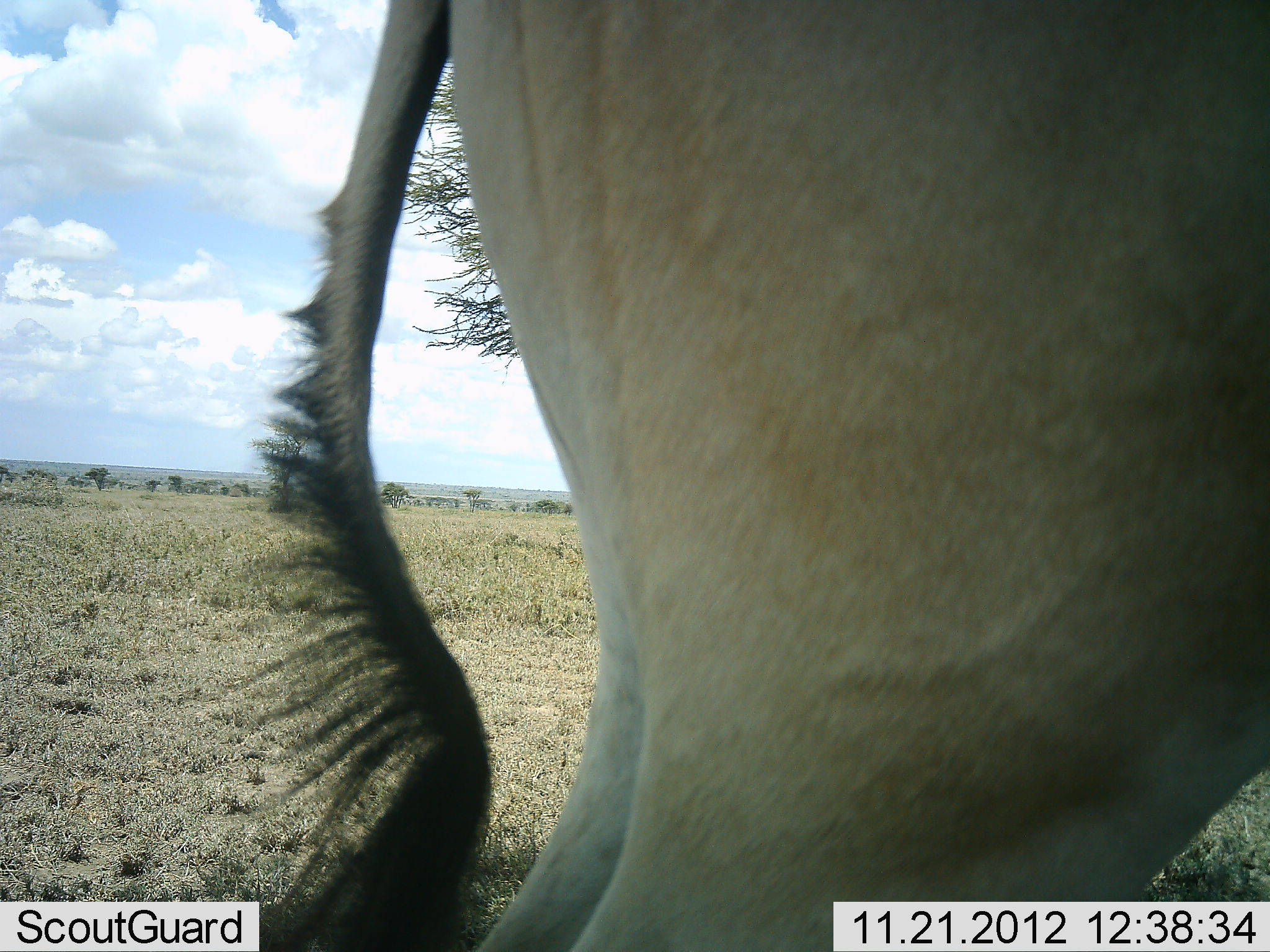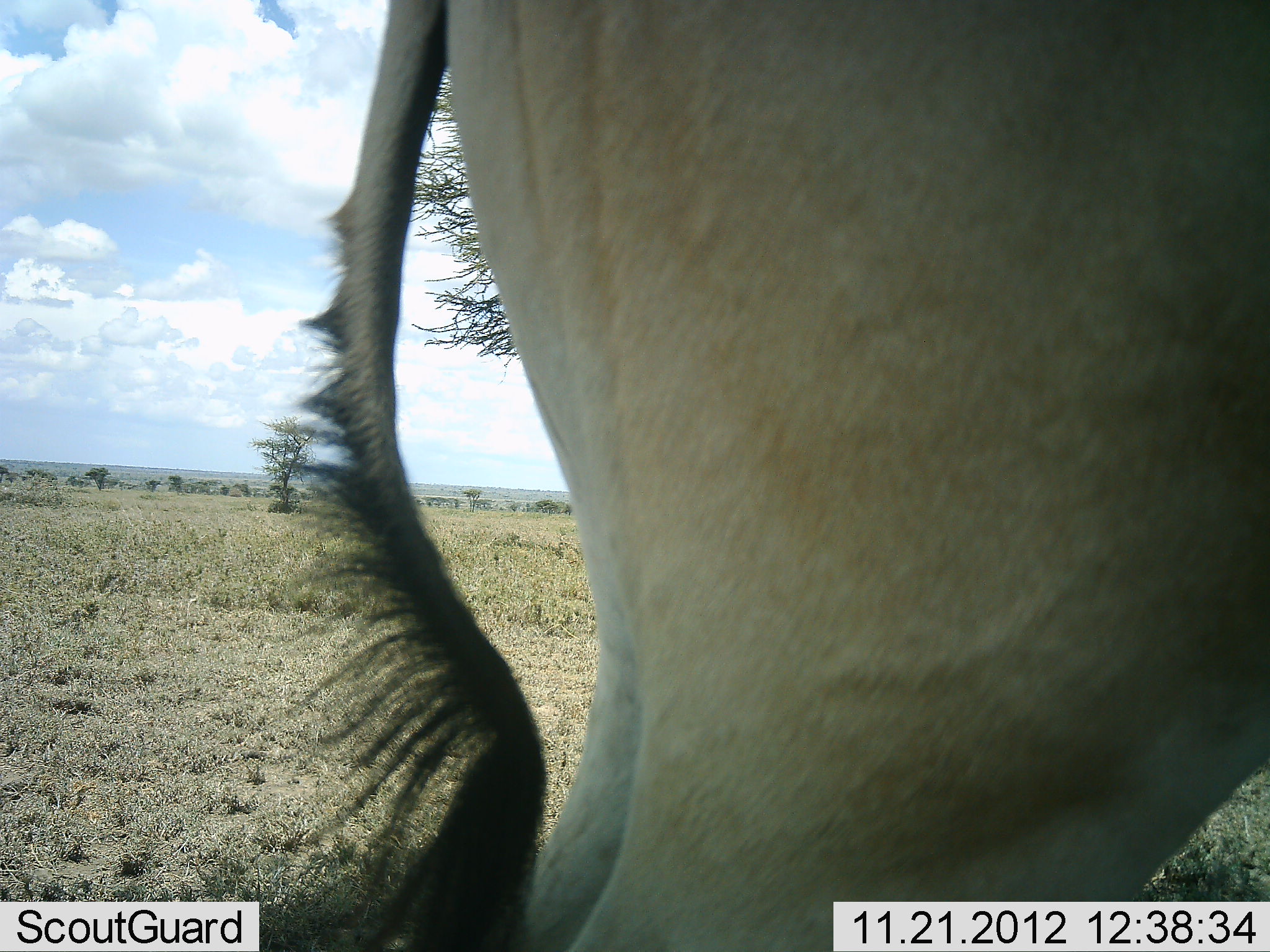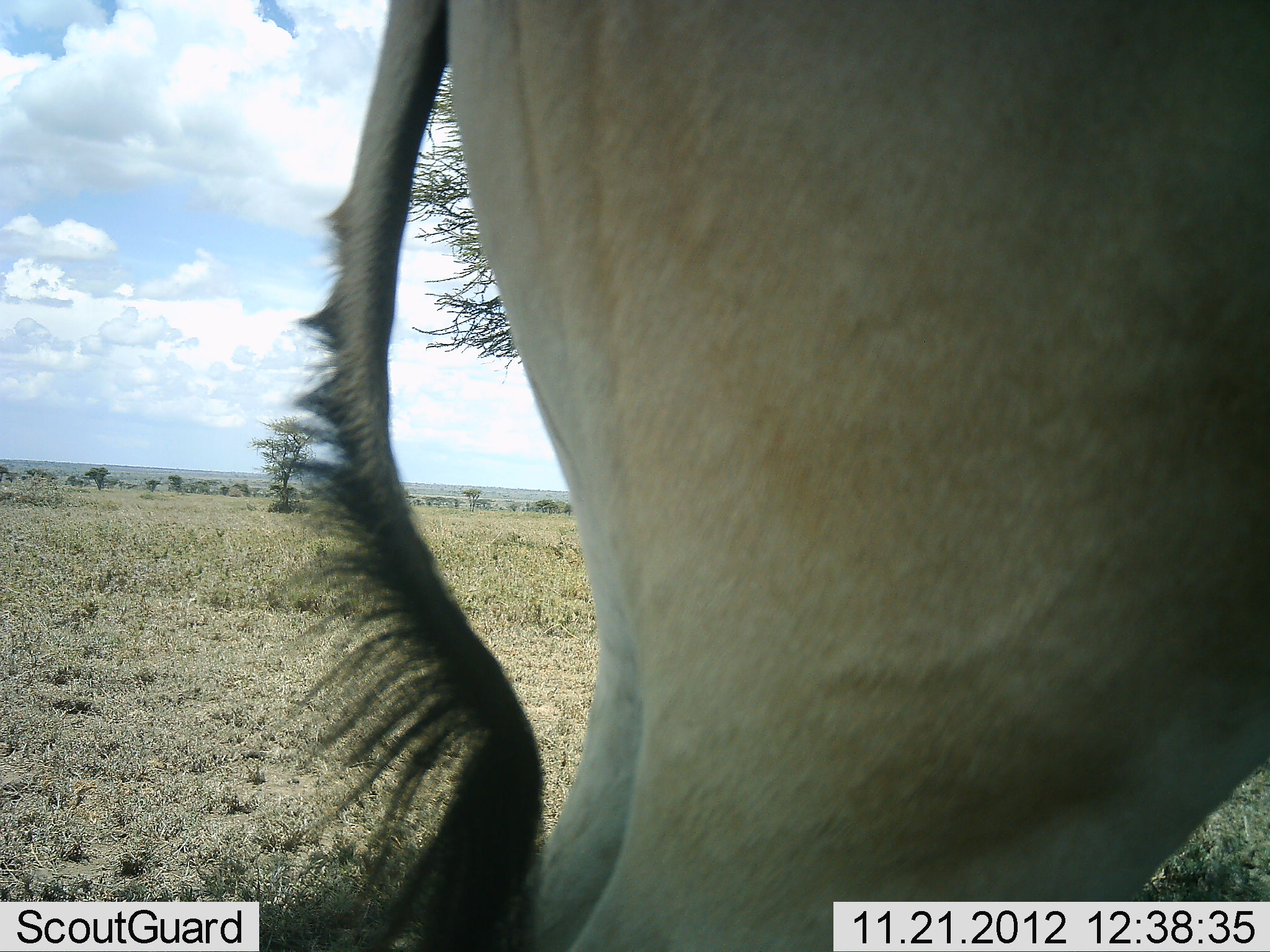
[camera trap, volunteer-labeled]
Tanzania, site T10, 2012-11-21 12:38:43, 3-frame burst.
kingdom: Animalia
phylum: Chordata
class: Mammalia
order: Artiodactyla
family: Bovidae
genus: Alcelaphus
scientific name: Alcelaphus buselaphus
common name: hartebeest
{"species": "hartebeest (Alcelaphus buselaphus)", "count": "1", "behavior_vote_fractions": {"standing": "100%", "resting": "0%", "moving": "0%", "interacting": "0%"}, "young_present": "0%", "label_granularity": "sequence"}